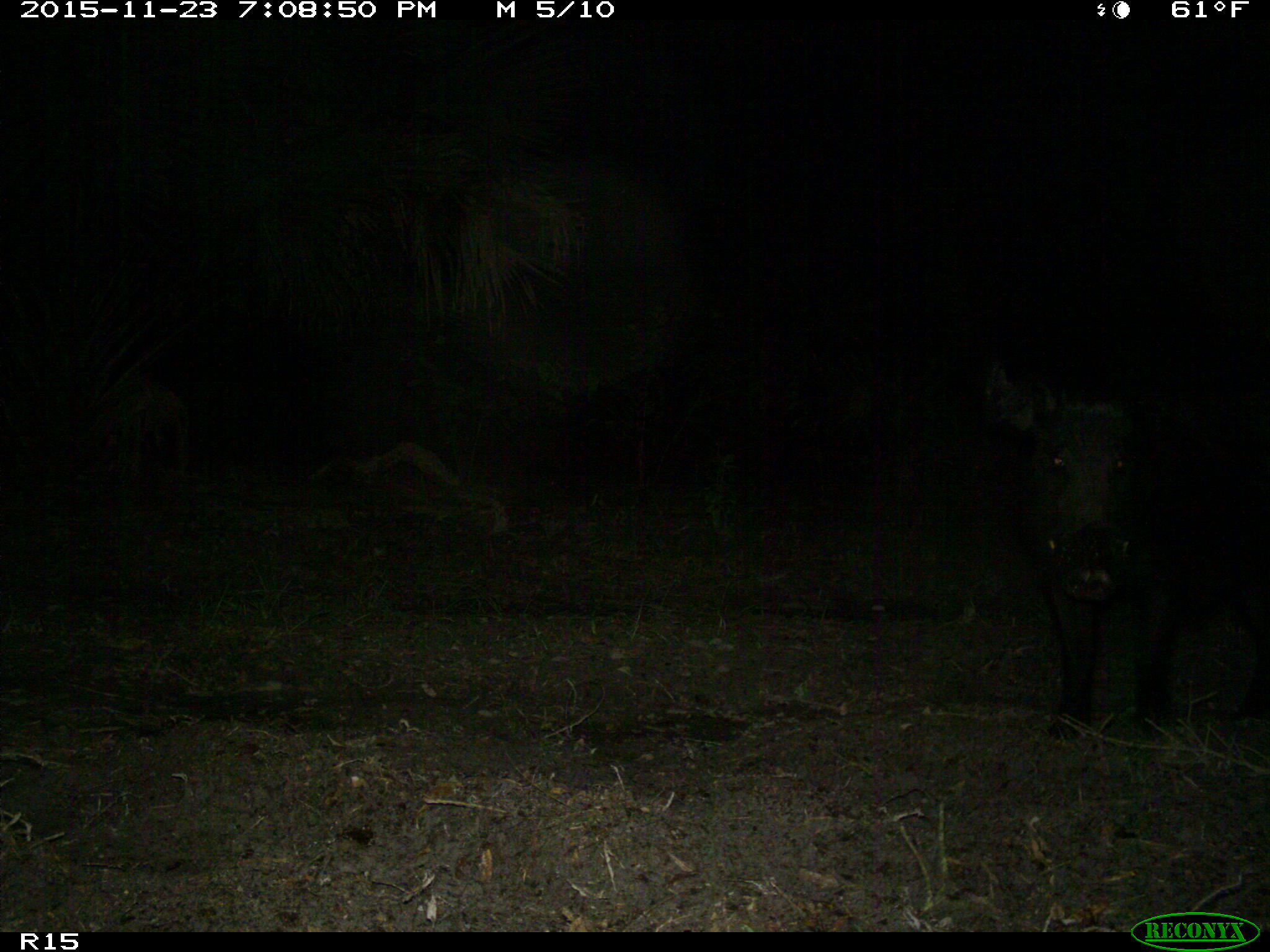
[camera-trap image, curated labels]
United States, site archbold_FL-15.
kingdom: Animalia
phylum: Chordata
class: Mammalia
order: Artiodactyla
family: Suidae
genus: Sus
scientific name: Sus scrofa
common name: wild boar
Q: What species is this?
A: Sus scrofa (wild boar).